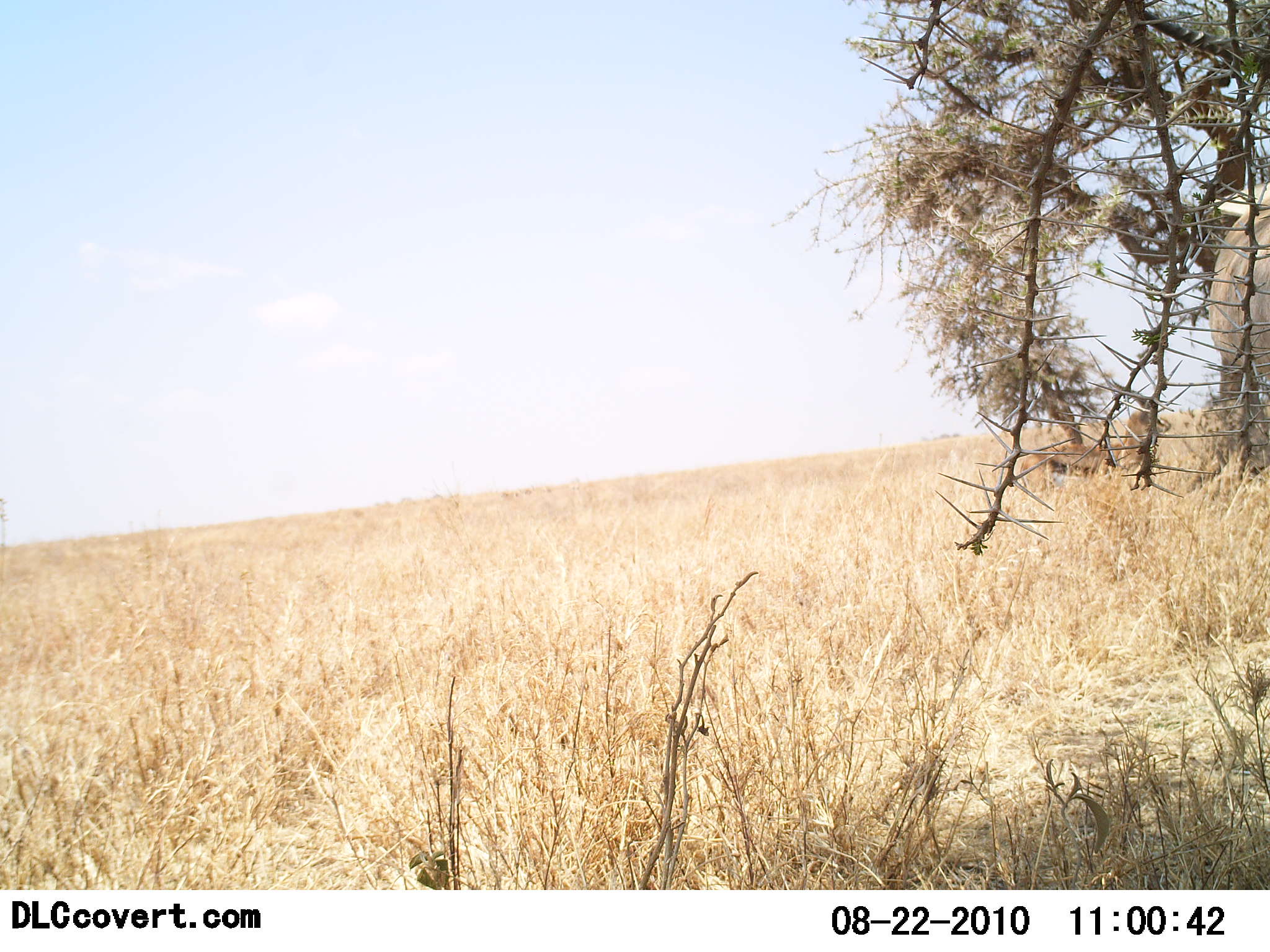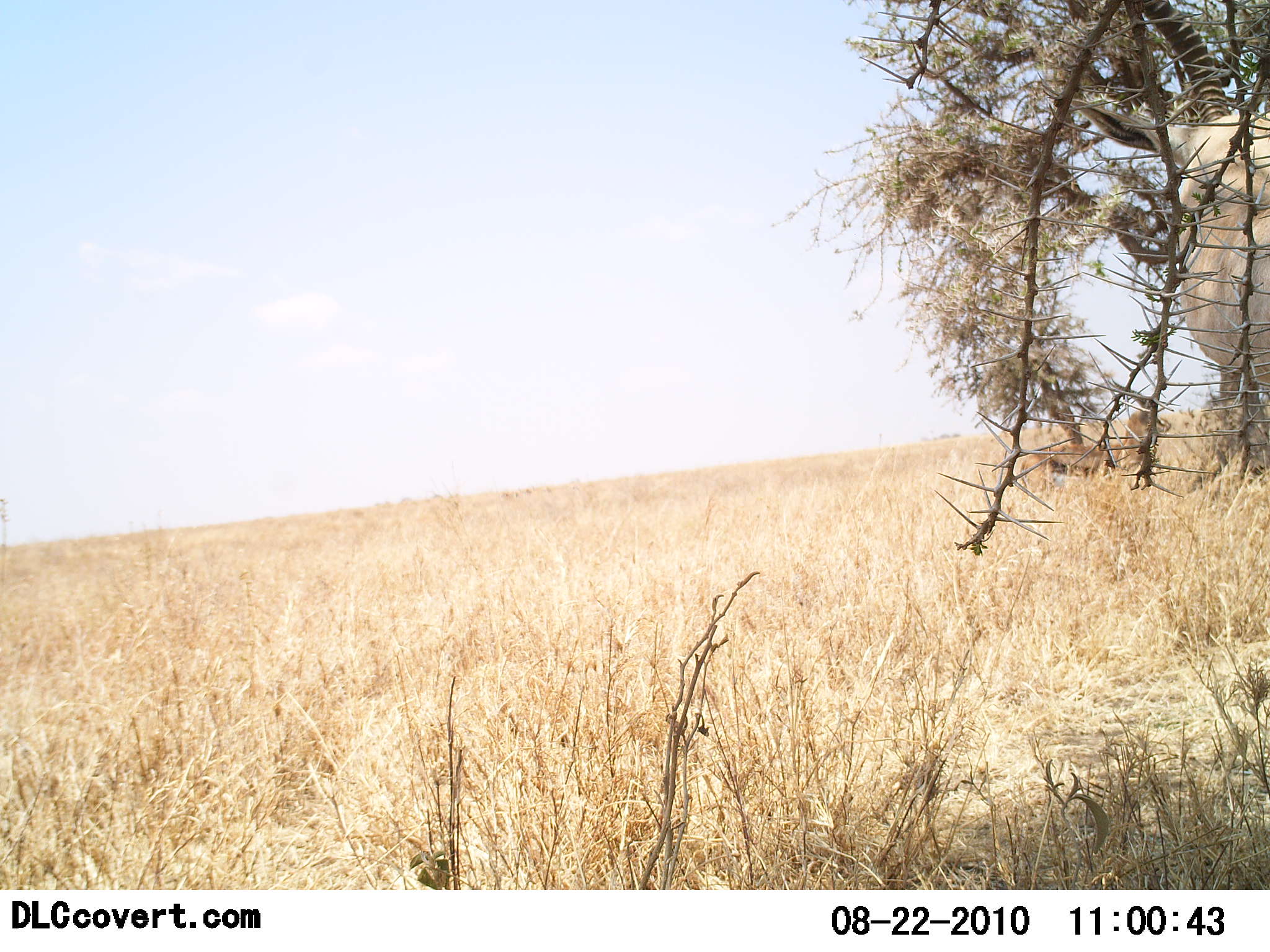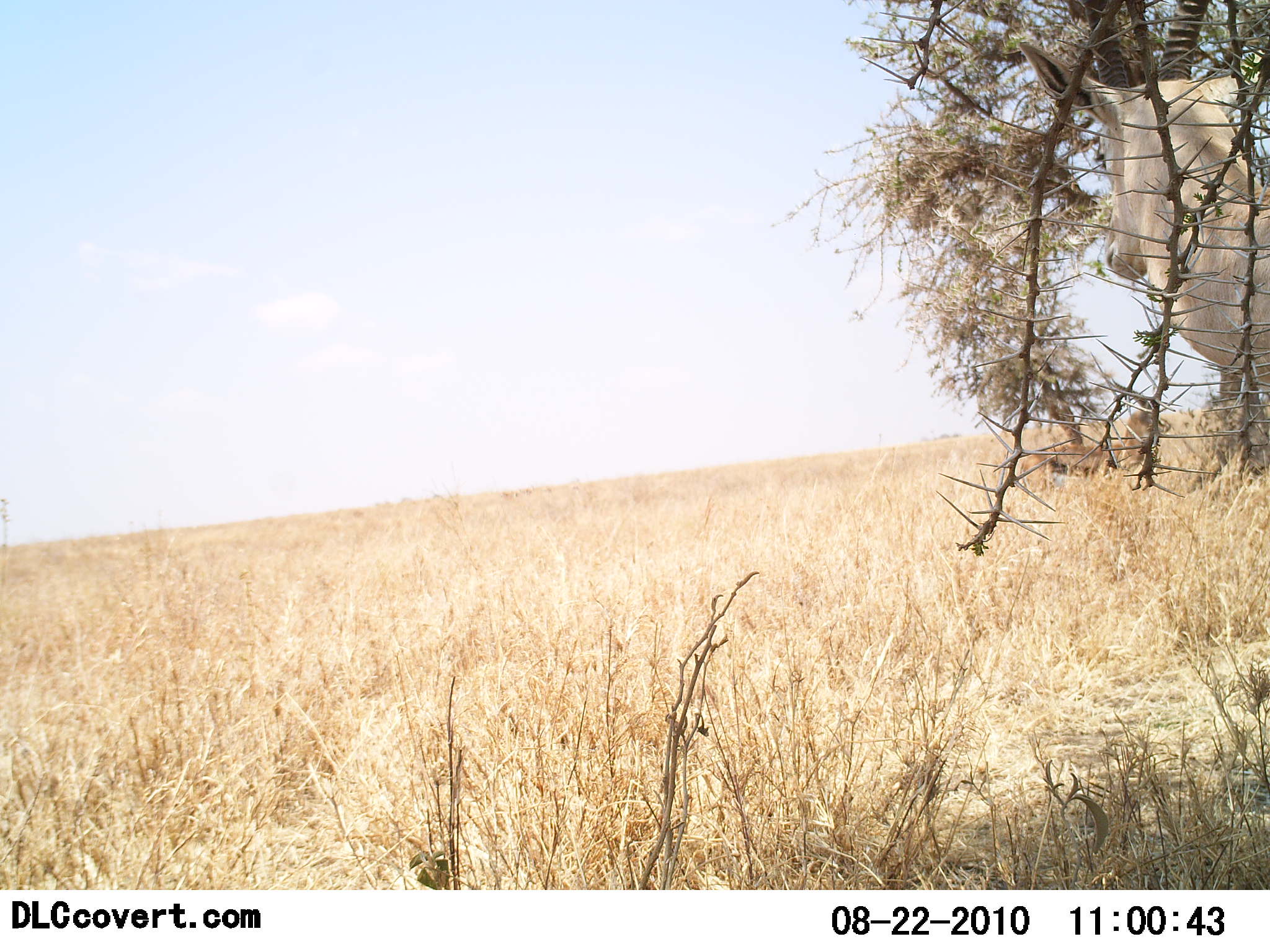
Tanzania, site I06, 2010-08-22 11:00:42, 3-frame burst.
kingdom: Animalia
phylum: Chordata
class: Mammalia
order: Artiodactyla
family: Bovidae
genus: Nanger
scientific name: Nanger granti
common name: grant's gazelle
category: gazellegrants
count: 1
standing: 100%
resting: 0%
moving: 0%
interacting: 0%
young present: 0%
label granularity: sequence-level